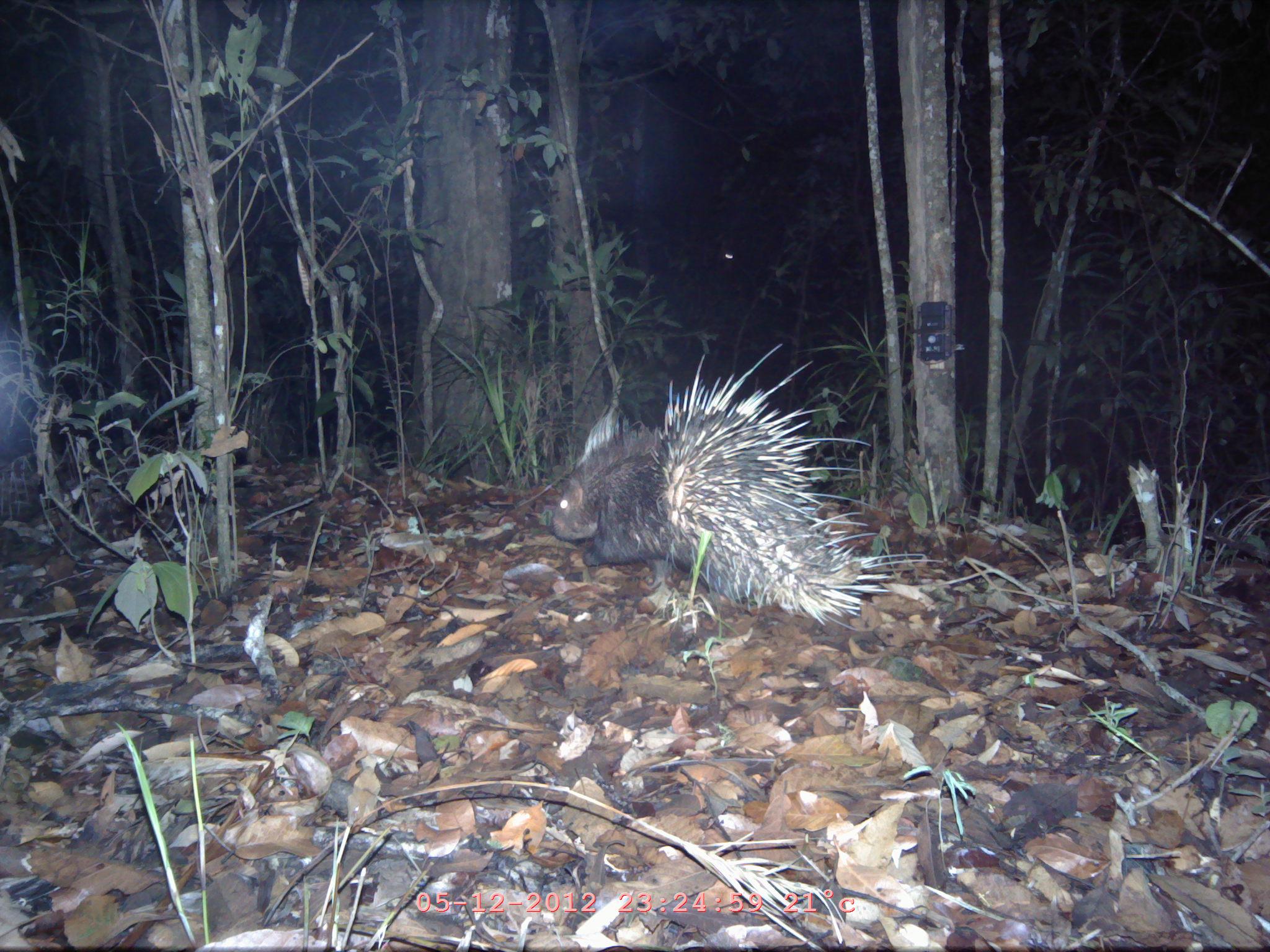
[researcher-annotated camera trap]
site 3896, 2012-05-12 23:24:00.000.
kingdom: Animalia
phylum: Chordata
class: Mammalia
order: Rodentia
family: Hystricidae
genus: Hystrix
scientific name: Hystrix brachyura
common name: east asian porcupine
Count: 1.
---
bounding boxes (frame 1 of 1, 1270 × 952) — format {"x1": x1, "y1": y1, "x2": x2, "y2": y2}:
hystrix brachyura: {"x1": 524, "y1": 343, "x2": 938, "y2": 629}